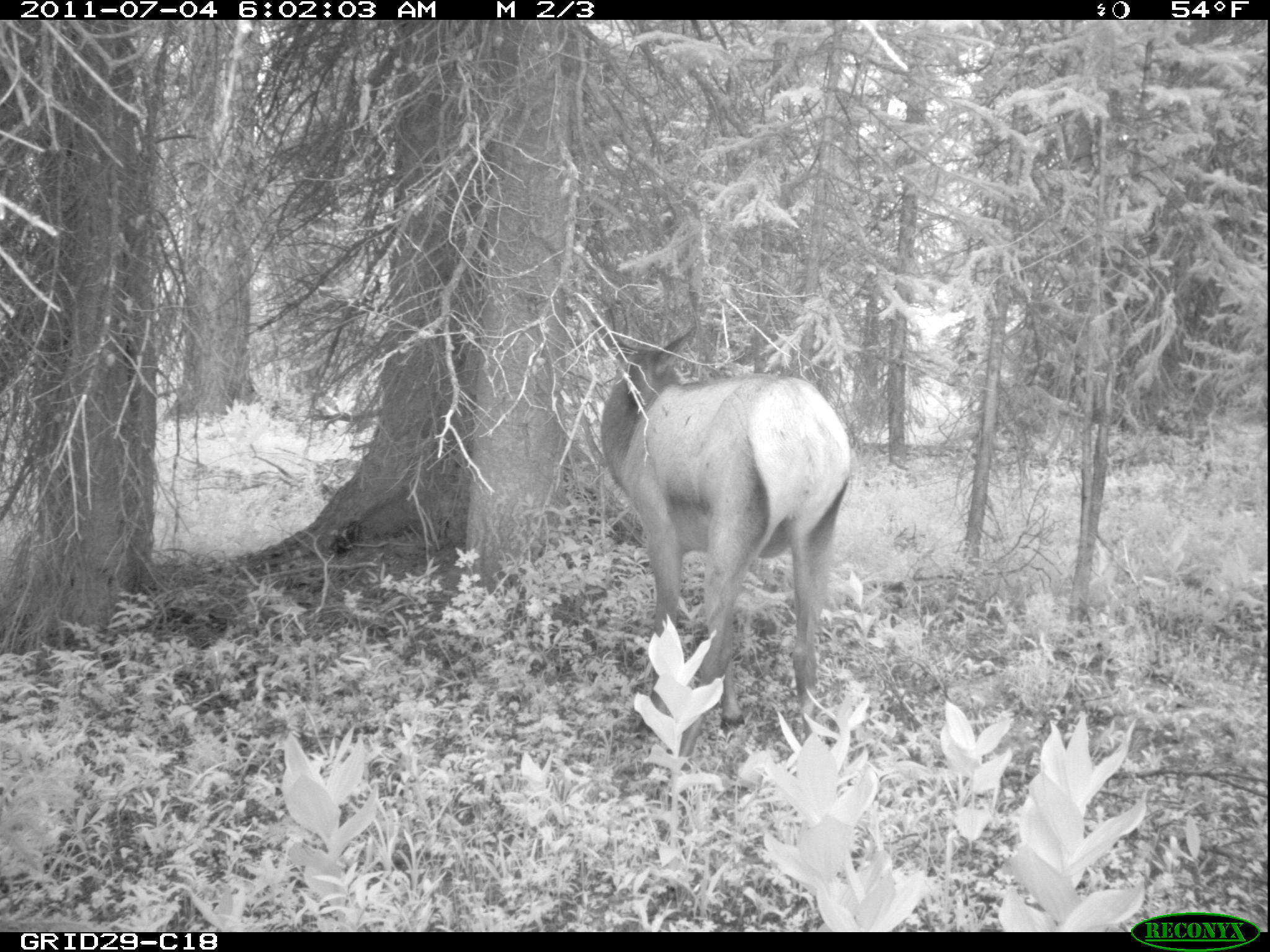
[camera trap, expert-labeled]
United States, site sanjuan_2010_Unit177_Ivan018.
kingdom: Animalia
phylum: Chordata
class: Mammalia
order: Artiodactyla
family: Cervidae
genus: Cervus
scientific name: Cervus elaphus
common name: red deer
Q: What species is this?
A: Cervus elaphus (red deer).